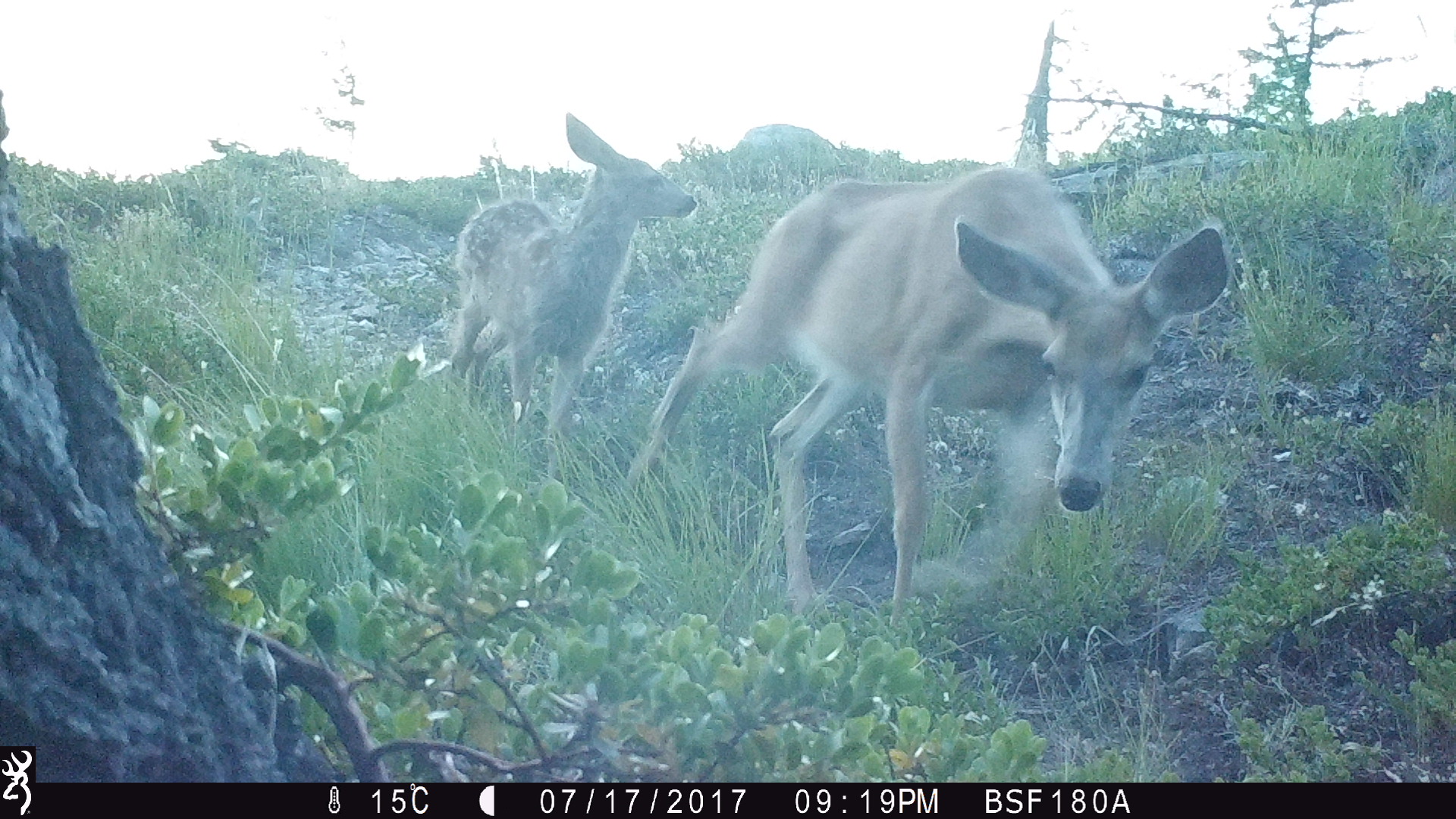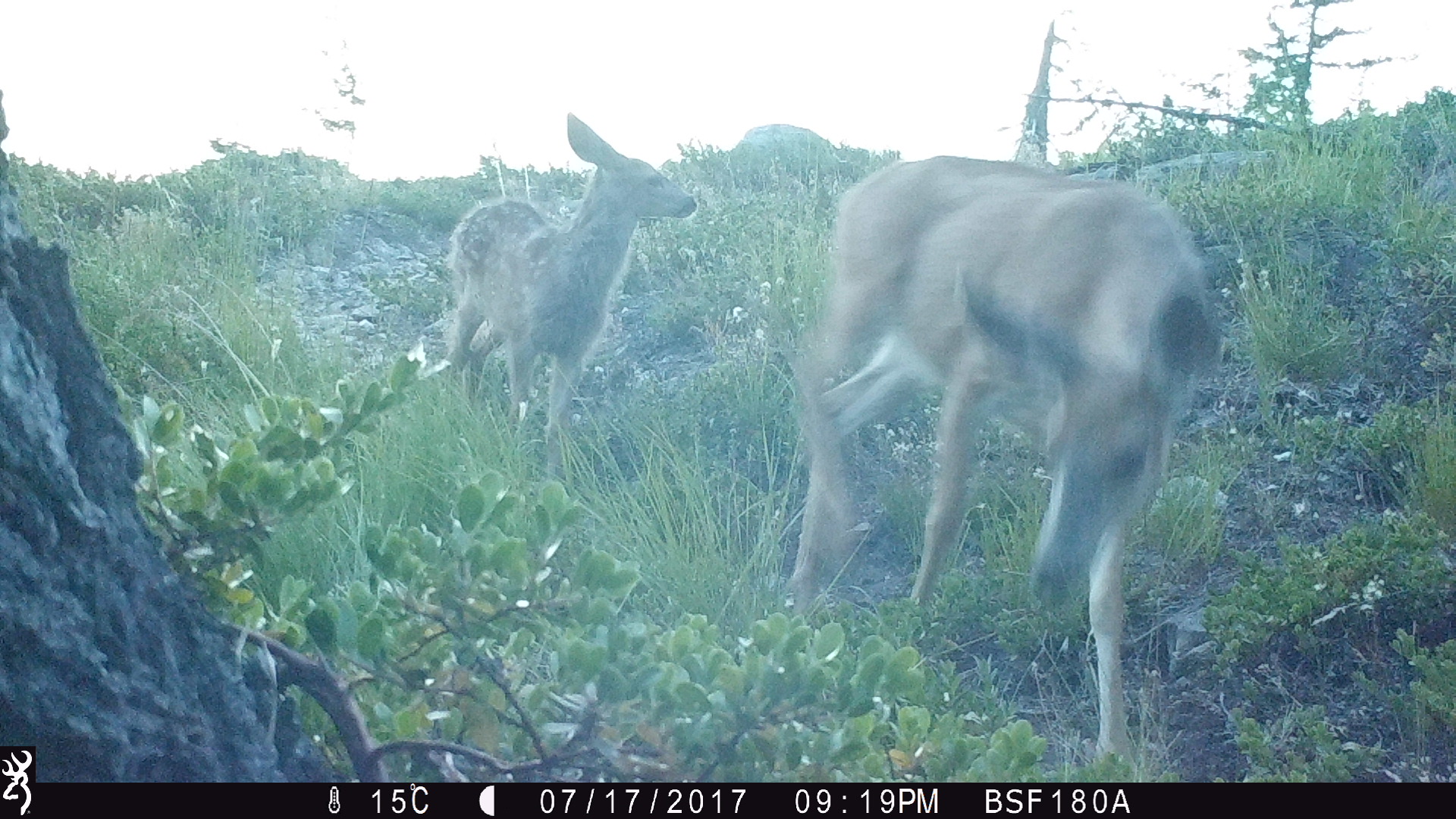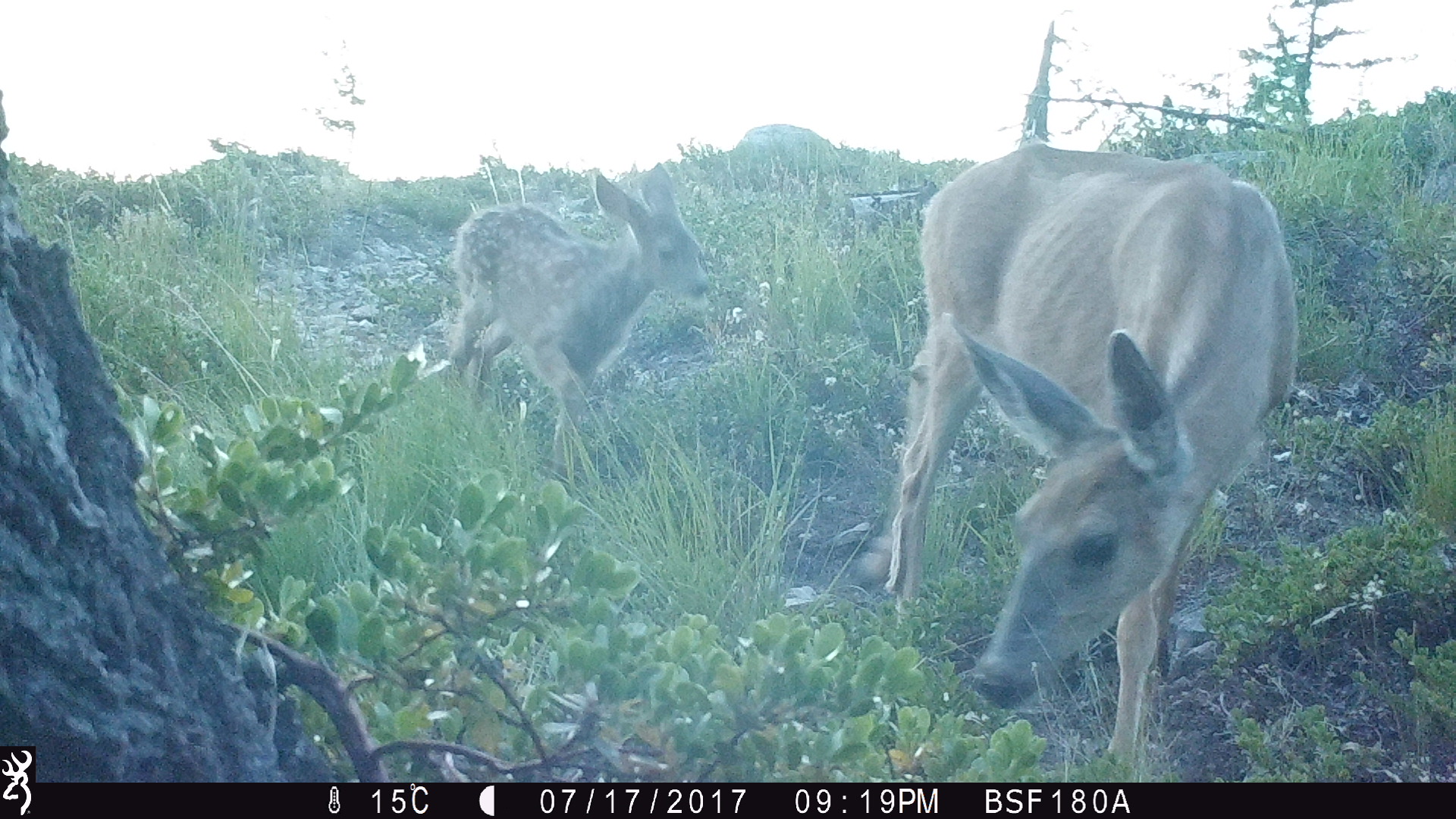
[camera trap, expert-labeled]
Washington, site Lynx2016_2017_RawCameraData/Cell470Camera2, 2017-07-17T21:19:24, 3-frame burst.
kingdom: Animalia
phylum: Chordata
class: Mammalia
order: Artiodactyla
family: Cervidae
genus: Odocoileus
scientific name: Odocoileus hemionus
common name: mule deer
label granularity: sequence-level